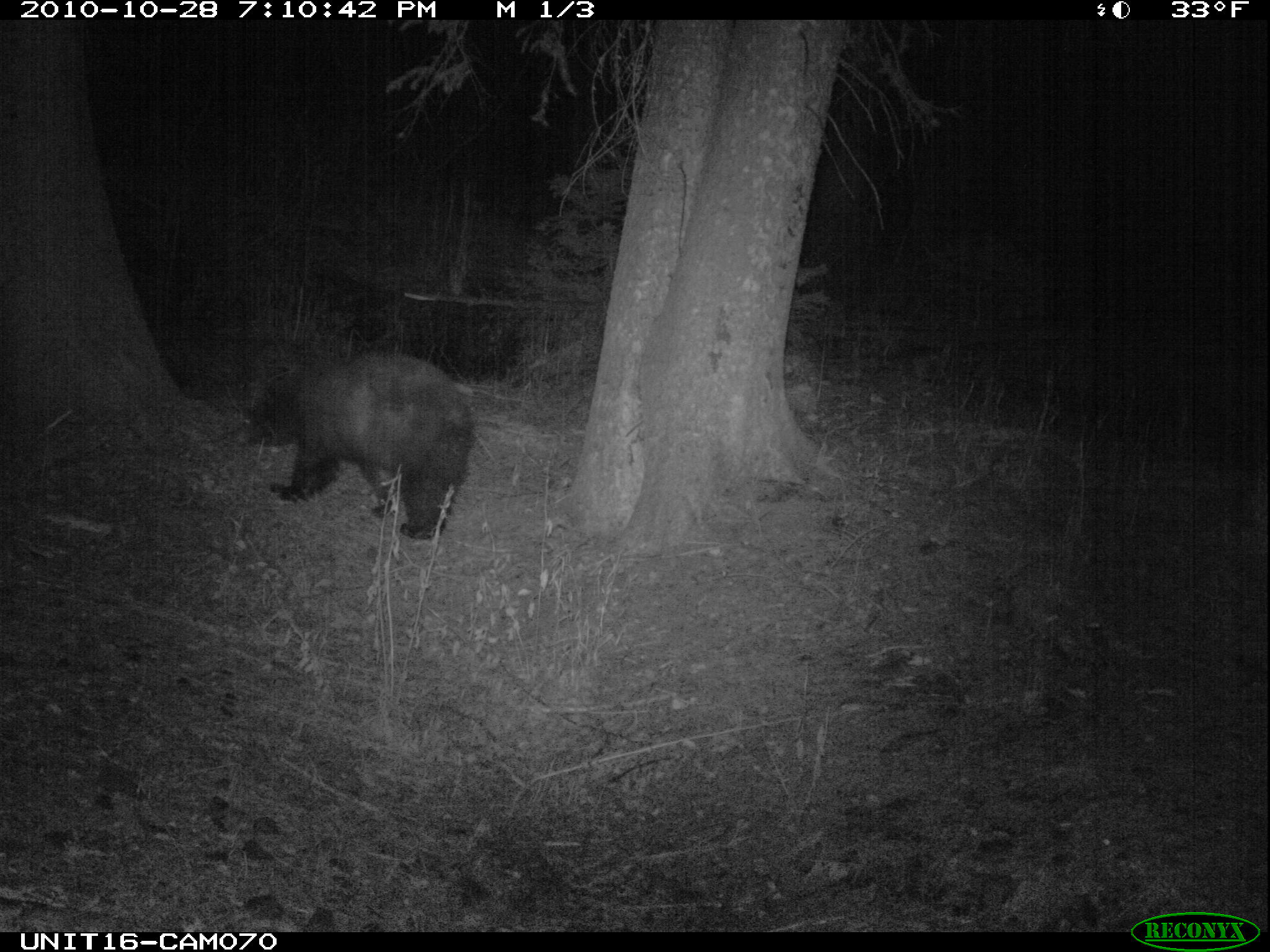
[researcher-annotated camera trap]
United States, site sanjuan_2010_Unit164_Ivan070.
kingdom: Animalia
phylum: Chordata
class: Mammalia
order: Carnivora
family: Ursidae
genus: Ursus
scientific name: Ursus americanus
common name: american black bear